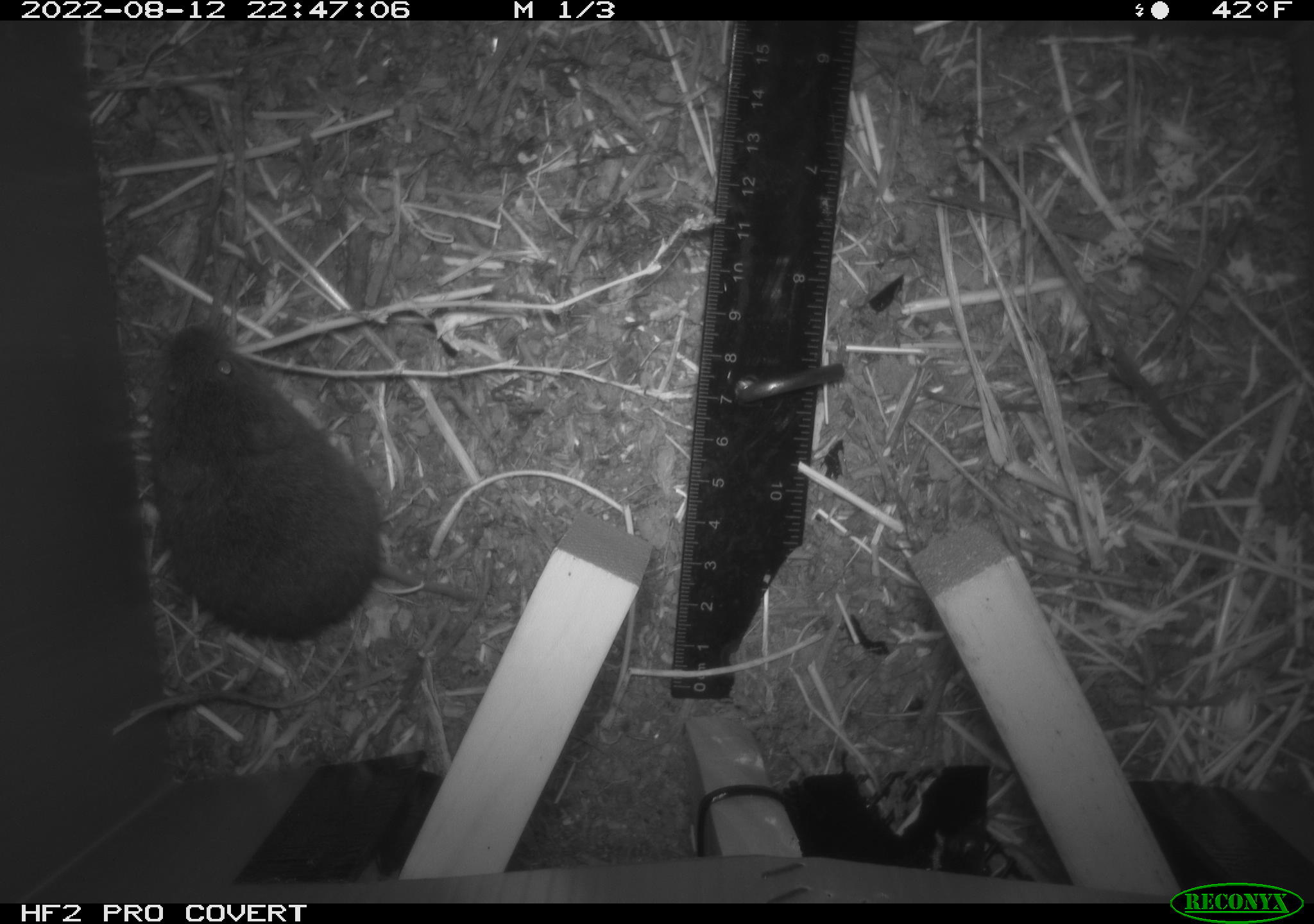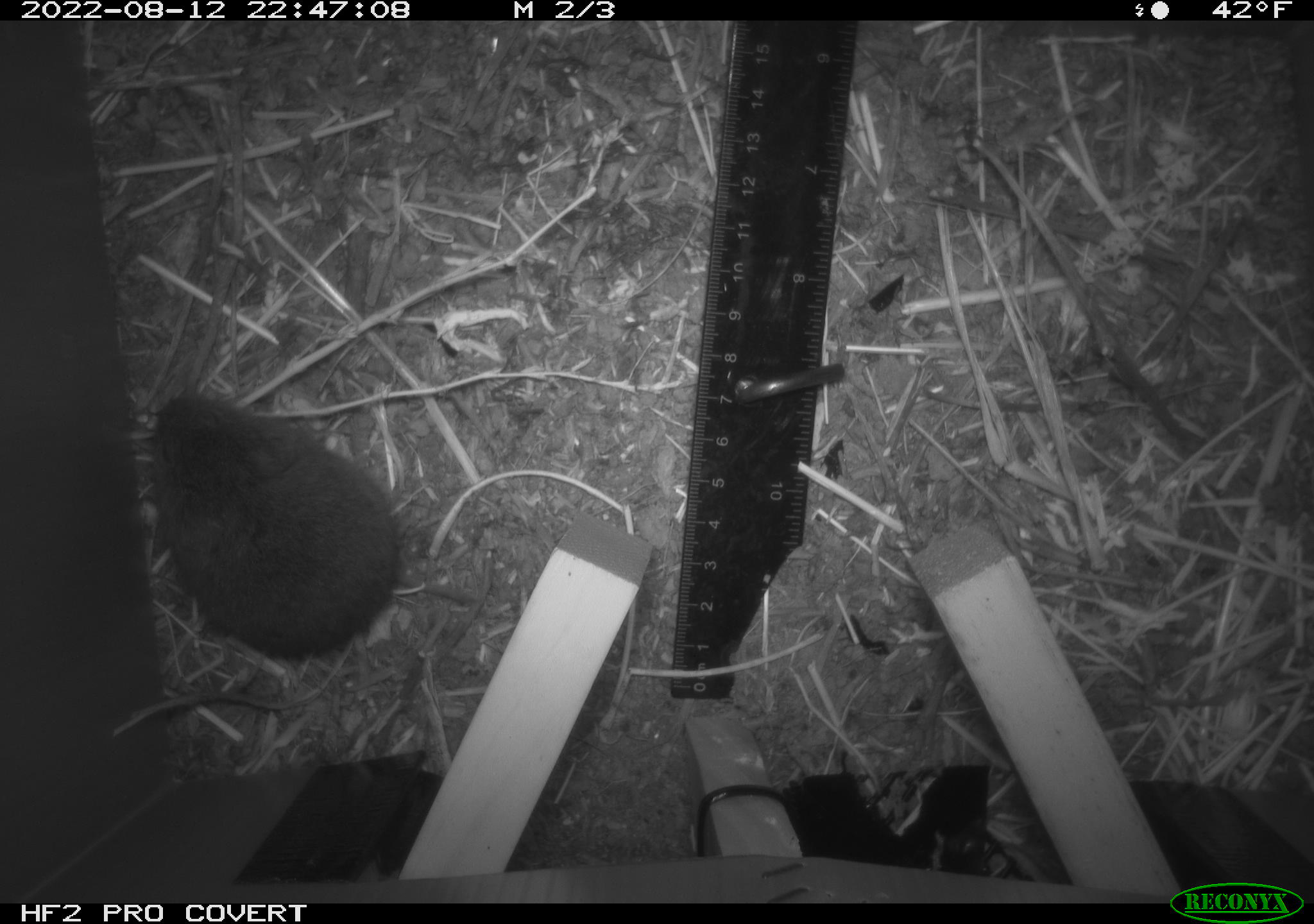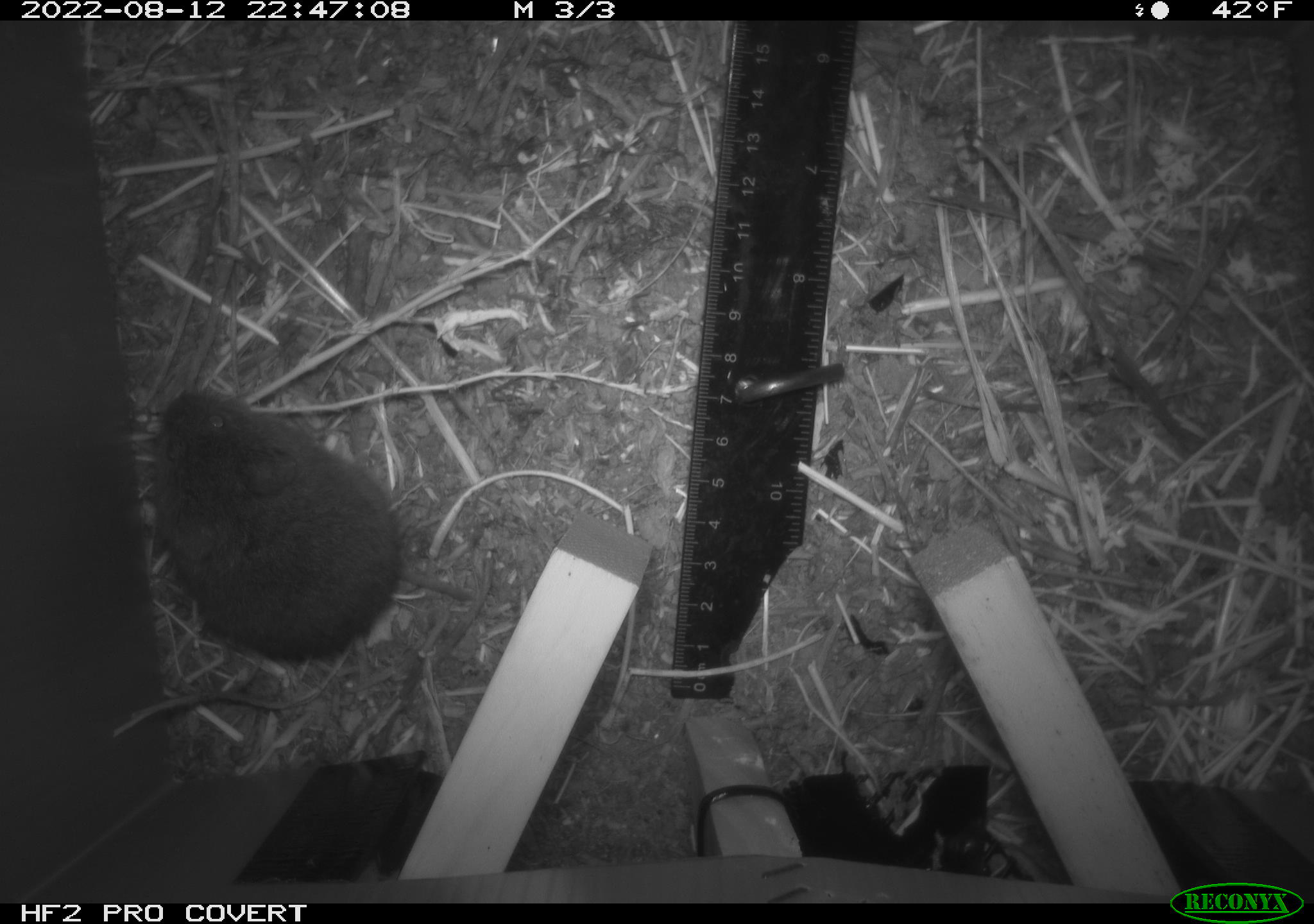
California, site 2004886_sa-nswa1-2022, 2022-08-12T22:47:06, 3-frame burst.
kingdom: Animalia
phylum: Chordata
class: Mammalia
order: Rodentia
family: Cricetidae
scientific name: Cricetidae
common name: hamsters, voles, lemmings, and allies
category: cricetidae family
Cricetidae family (hamsters, voles, lemmings, and allies) (Cricetidae).